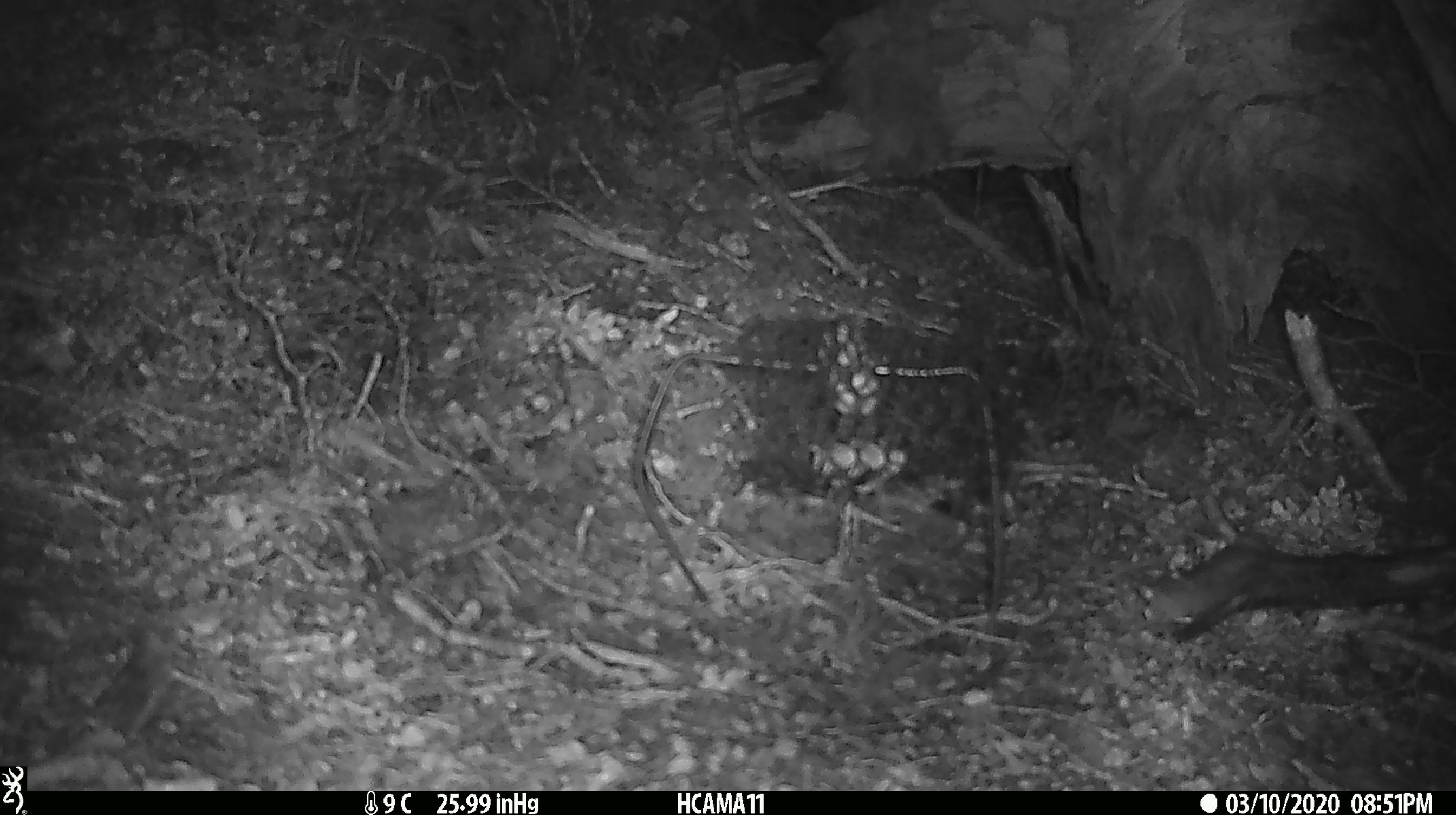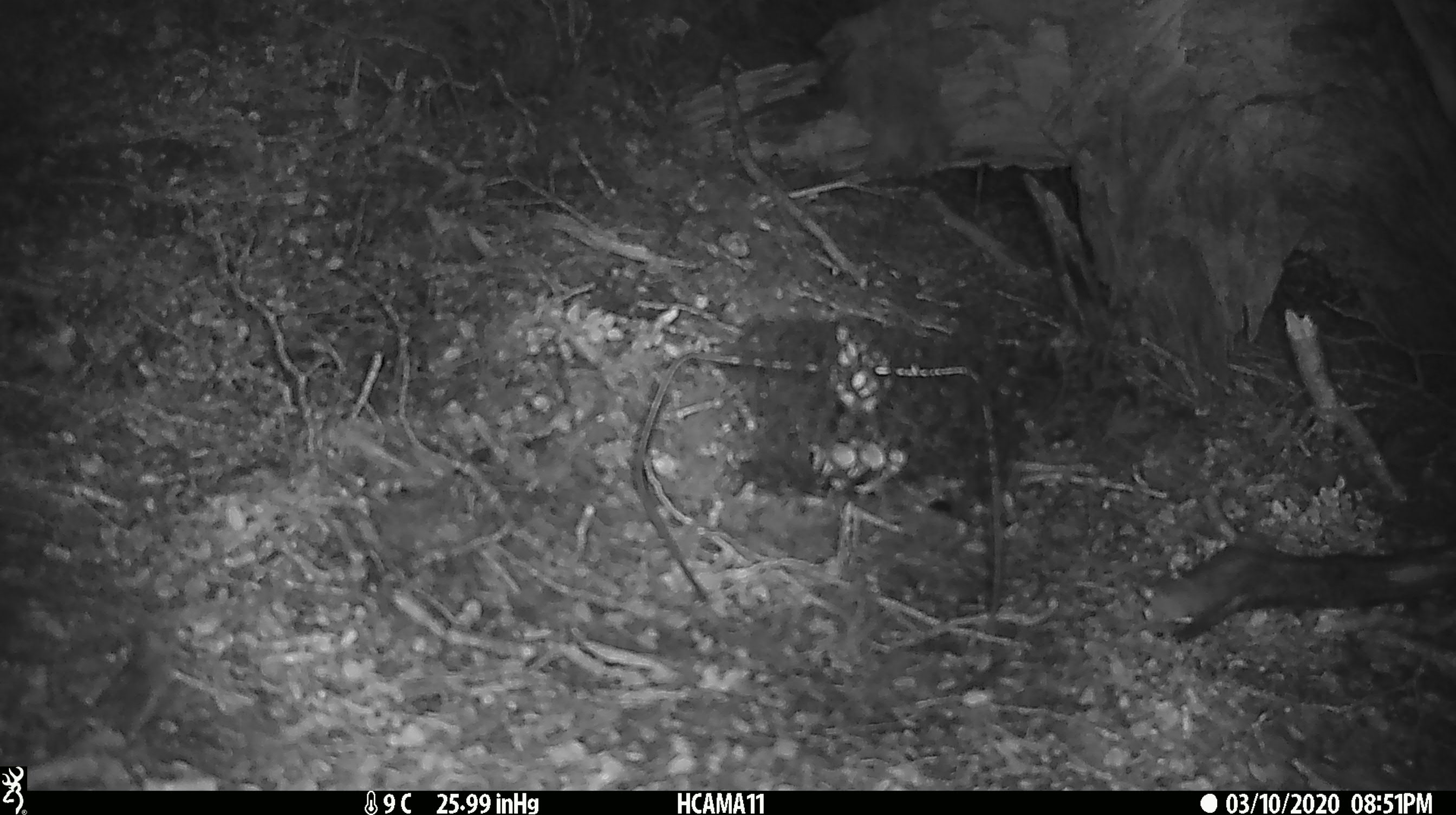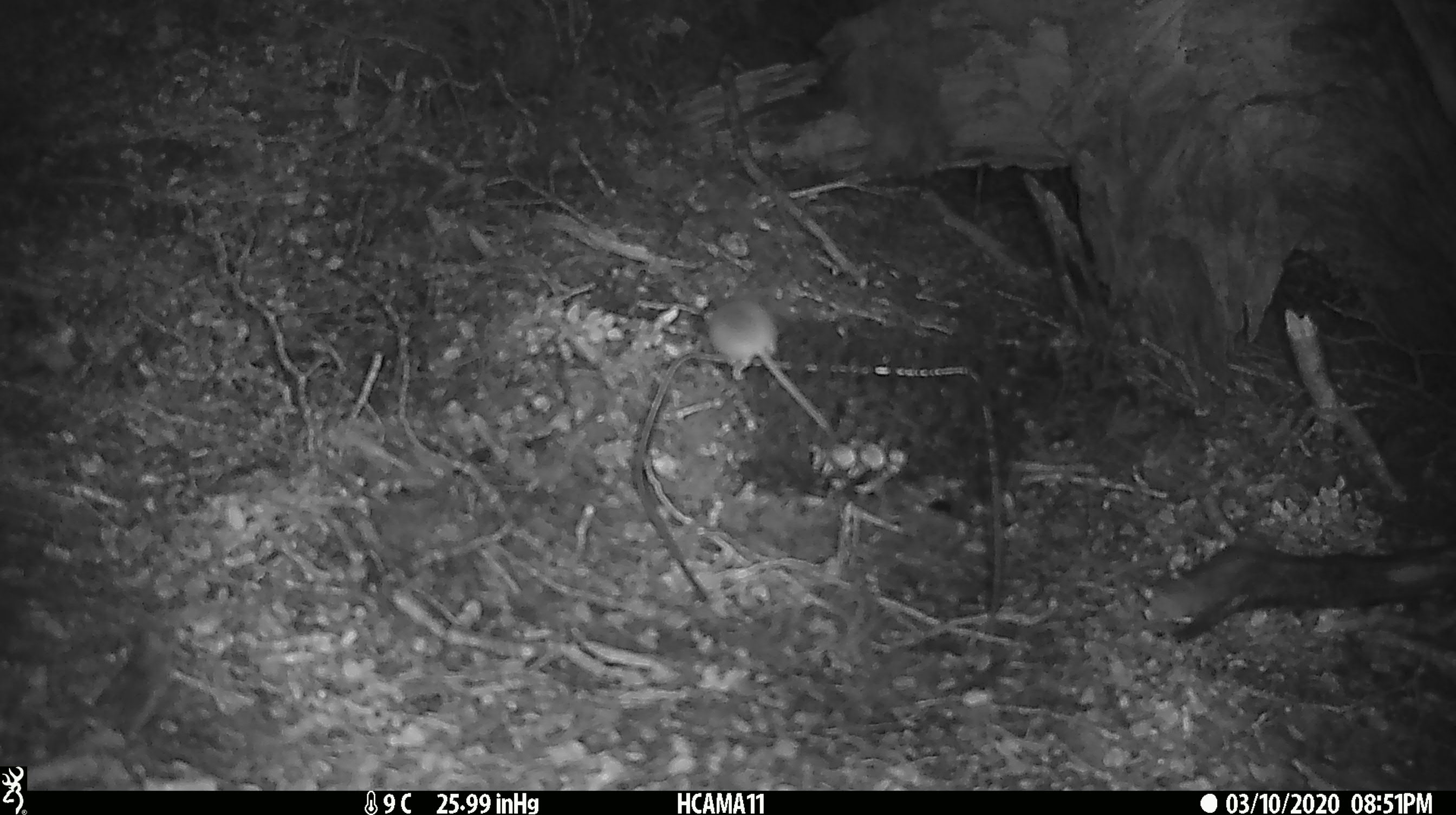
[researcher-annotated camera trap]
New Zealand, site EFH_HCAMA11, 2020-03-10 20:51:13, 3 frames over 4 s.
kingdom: Animalia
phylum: Chordata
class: Mammalia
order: Rodentia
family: Muridae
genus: Mus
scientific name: Mus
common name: mouse